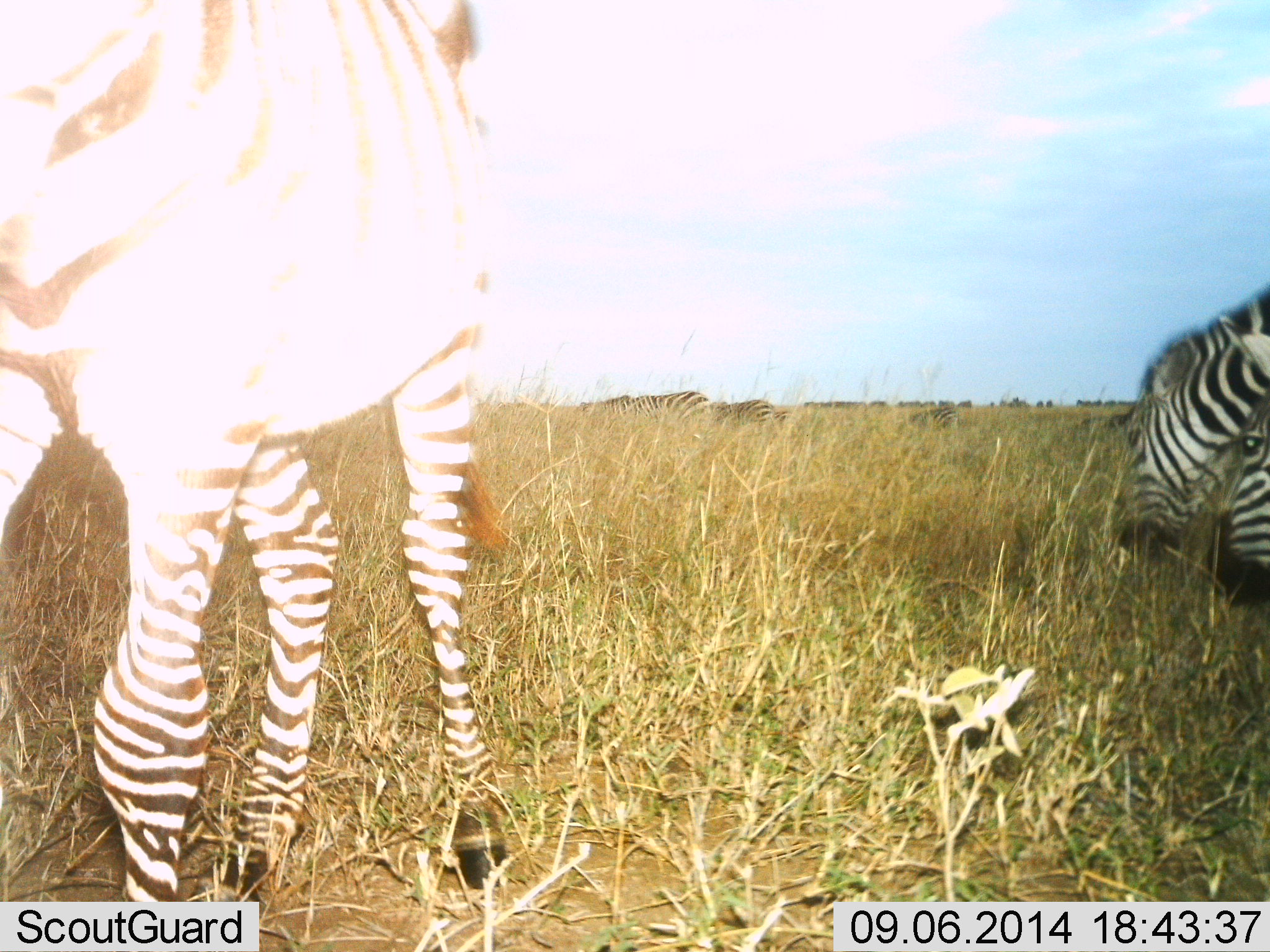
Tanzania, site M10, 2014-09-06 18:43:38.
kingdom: Animalia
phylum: Chordata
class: Mammalia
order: Perissodactyla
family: Equidae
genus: Equus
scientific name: Equus quagga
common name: plains zebra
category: zebra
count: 5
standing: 60%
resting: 0%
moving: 20%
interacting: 0%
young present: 10%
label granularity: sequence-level